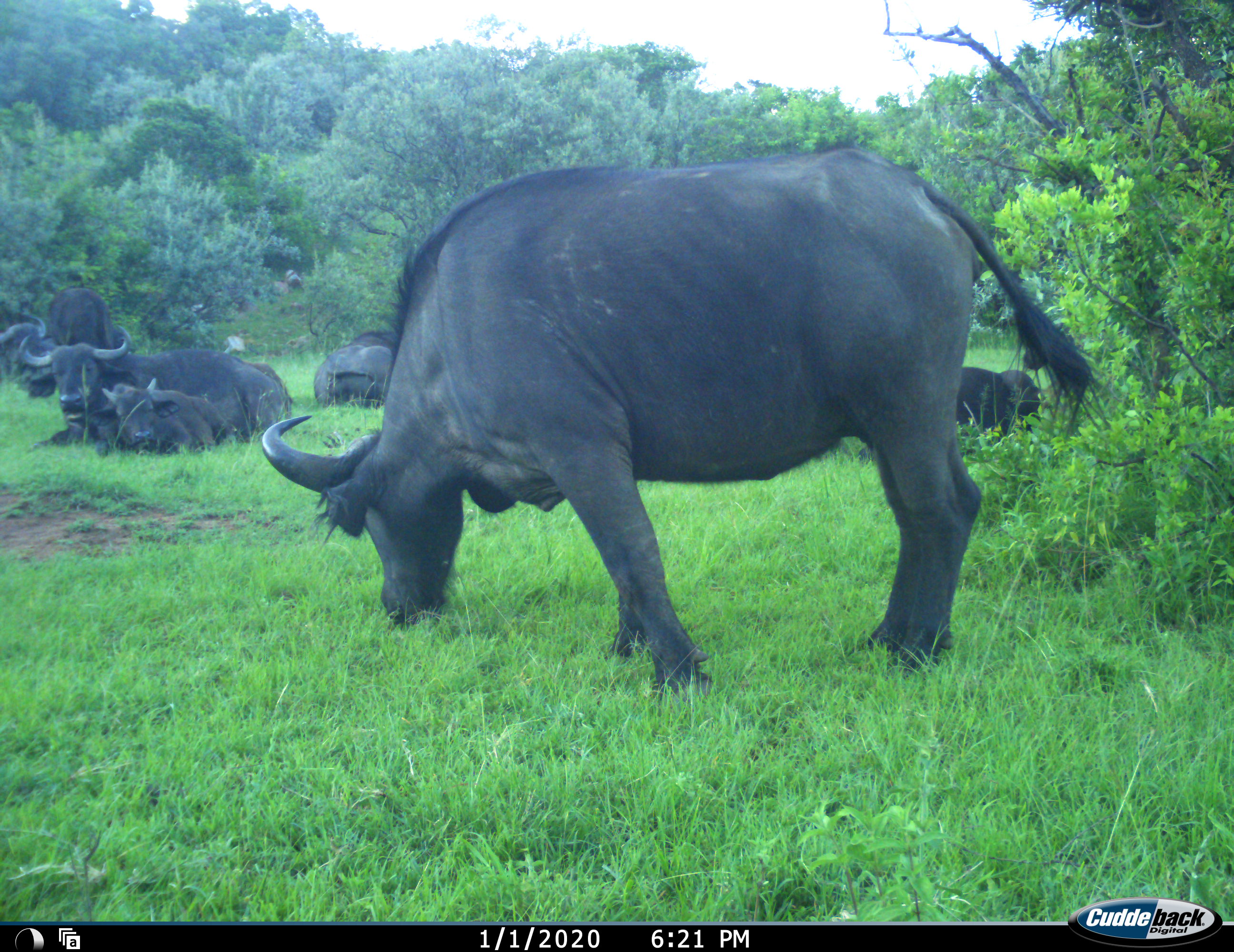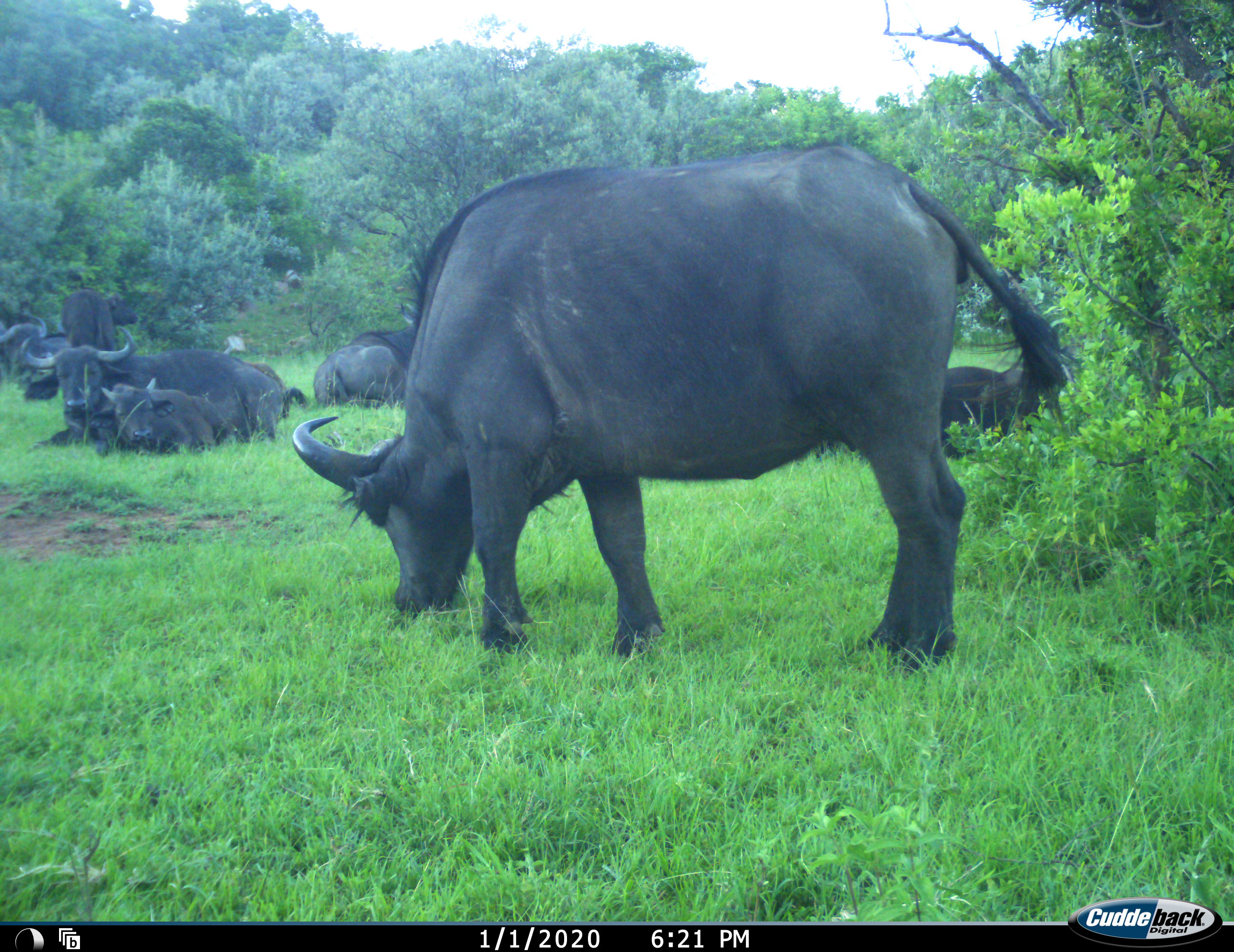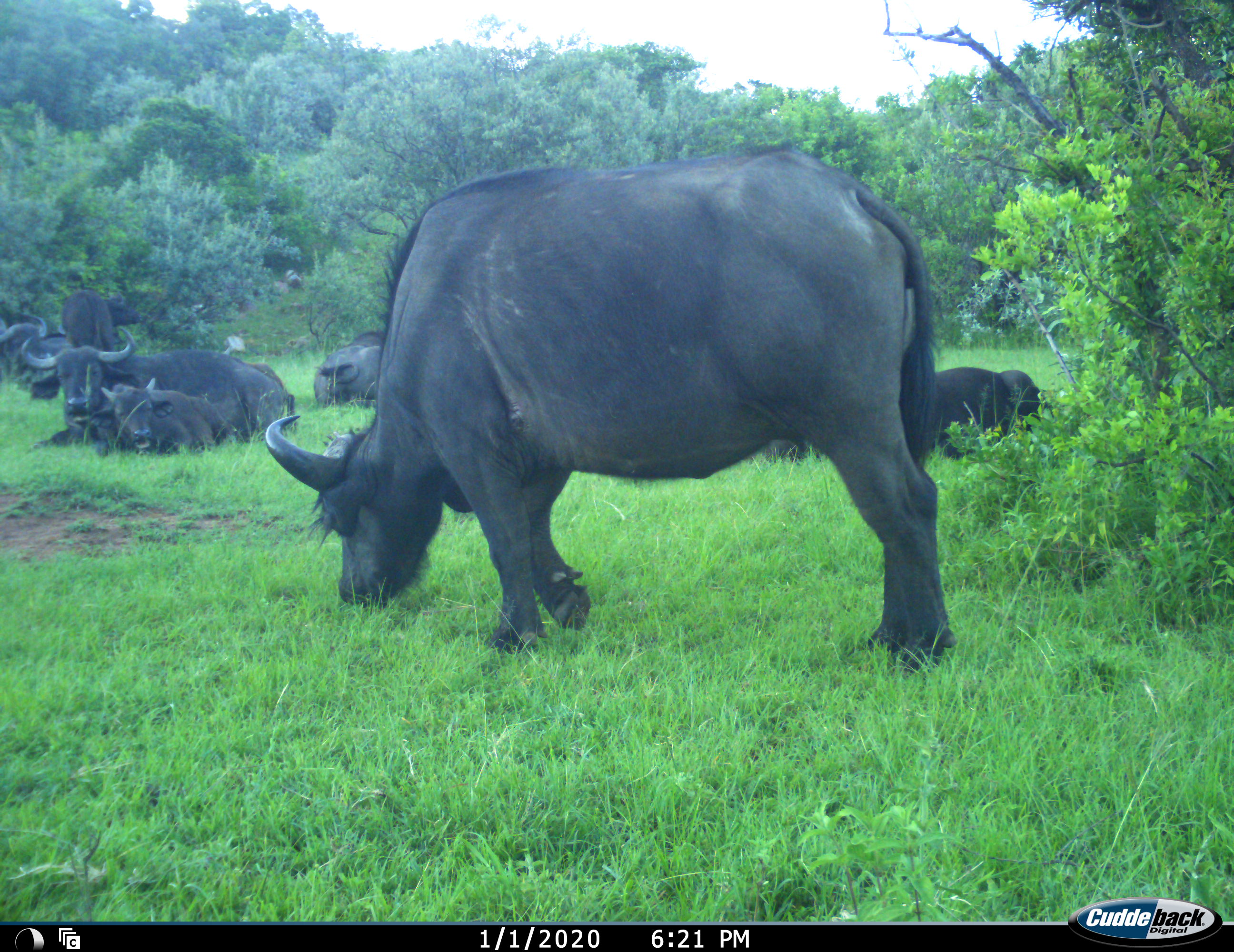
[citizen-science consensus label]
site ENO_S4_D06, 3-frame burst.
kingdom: Animalia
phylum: Chordata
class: Mammalia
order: Artiodactyla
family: Bovidae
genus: Syncerus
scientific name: Syncerus caffer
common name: african buffalo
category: buffalo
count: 7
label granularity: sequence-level